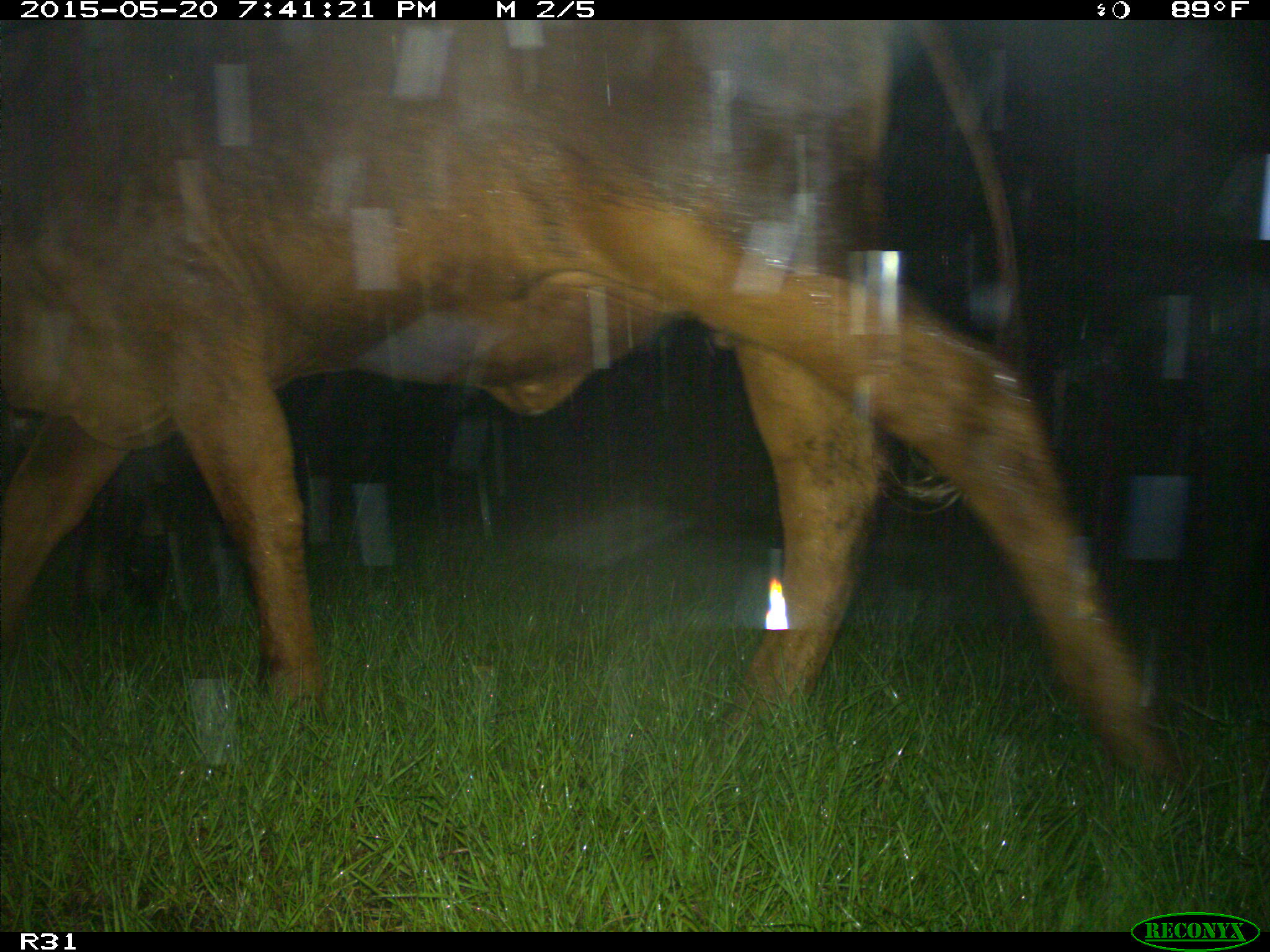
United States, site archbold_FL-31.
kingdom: Animalia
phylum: Chordata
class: Mammalia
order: Artiodactyla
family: Bovidae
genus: Bos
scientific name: Bos taurus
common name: domestic cow